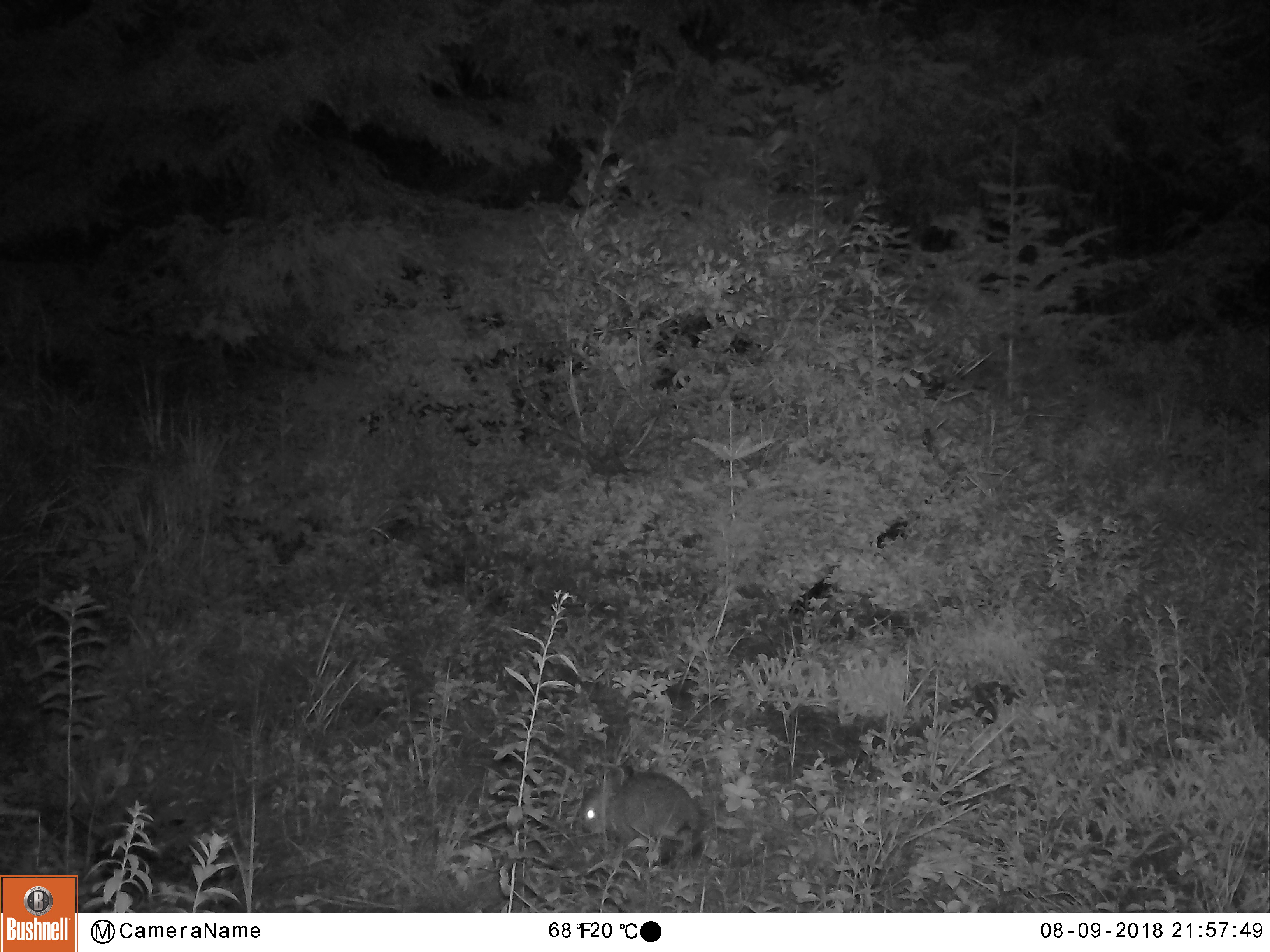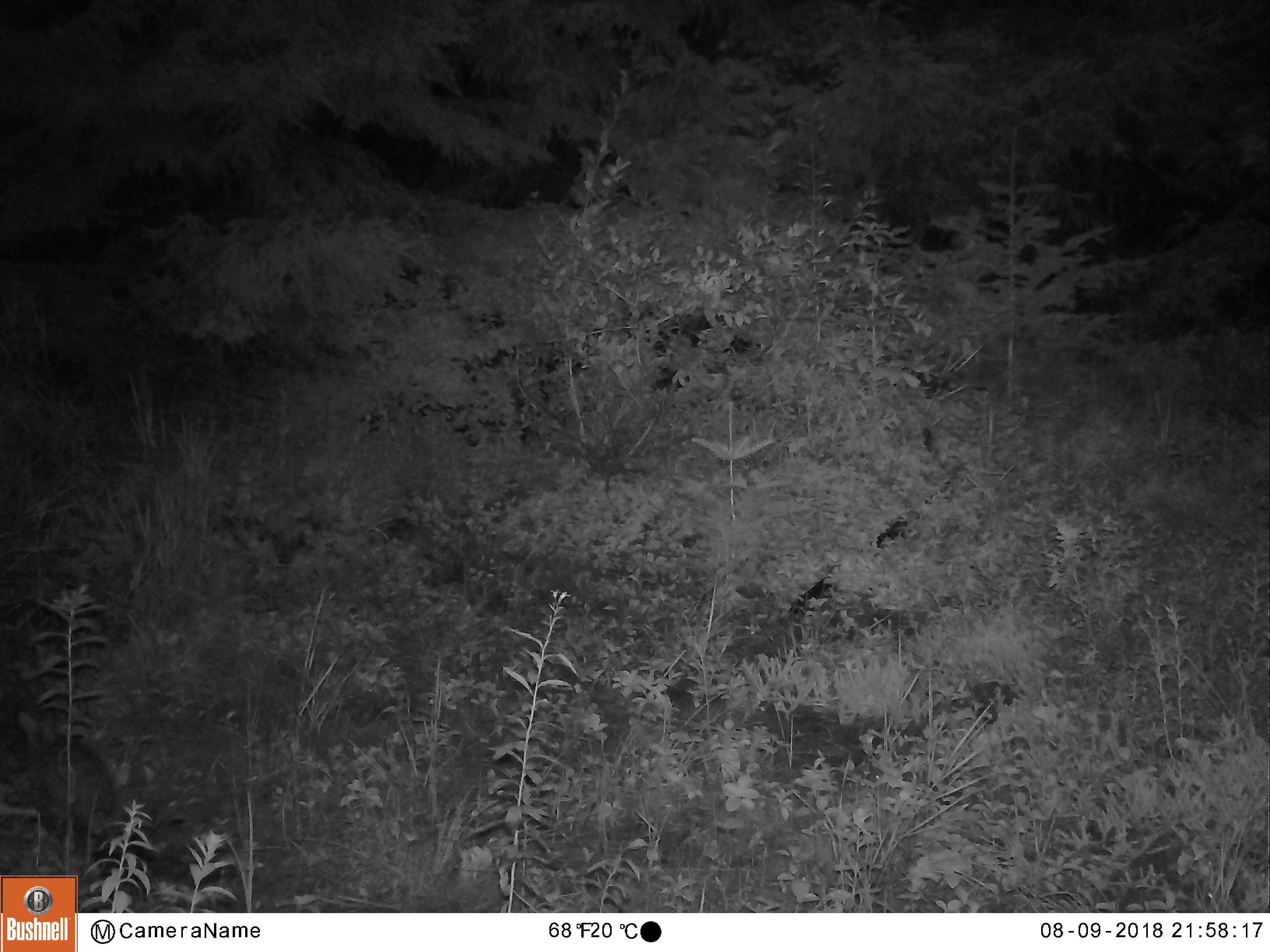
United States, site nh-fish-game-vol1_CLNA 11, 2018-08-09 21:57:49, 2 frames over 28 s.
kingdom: Animalia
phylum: Chordata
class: Mammalia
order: Lagomorpha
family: Leporidae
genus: Lepus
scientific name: Lepus americanus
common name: snowshoe hare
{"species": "snowshoe hare (Lepus americanus)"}